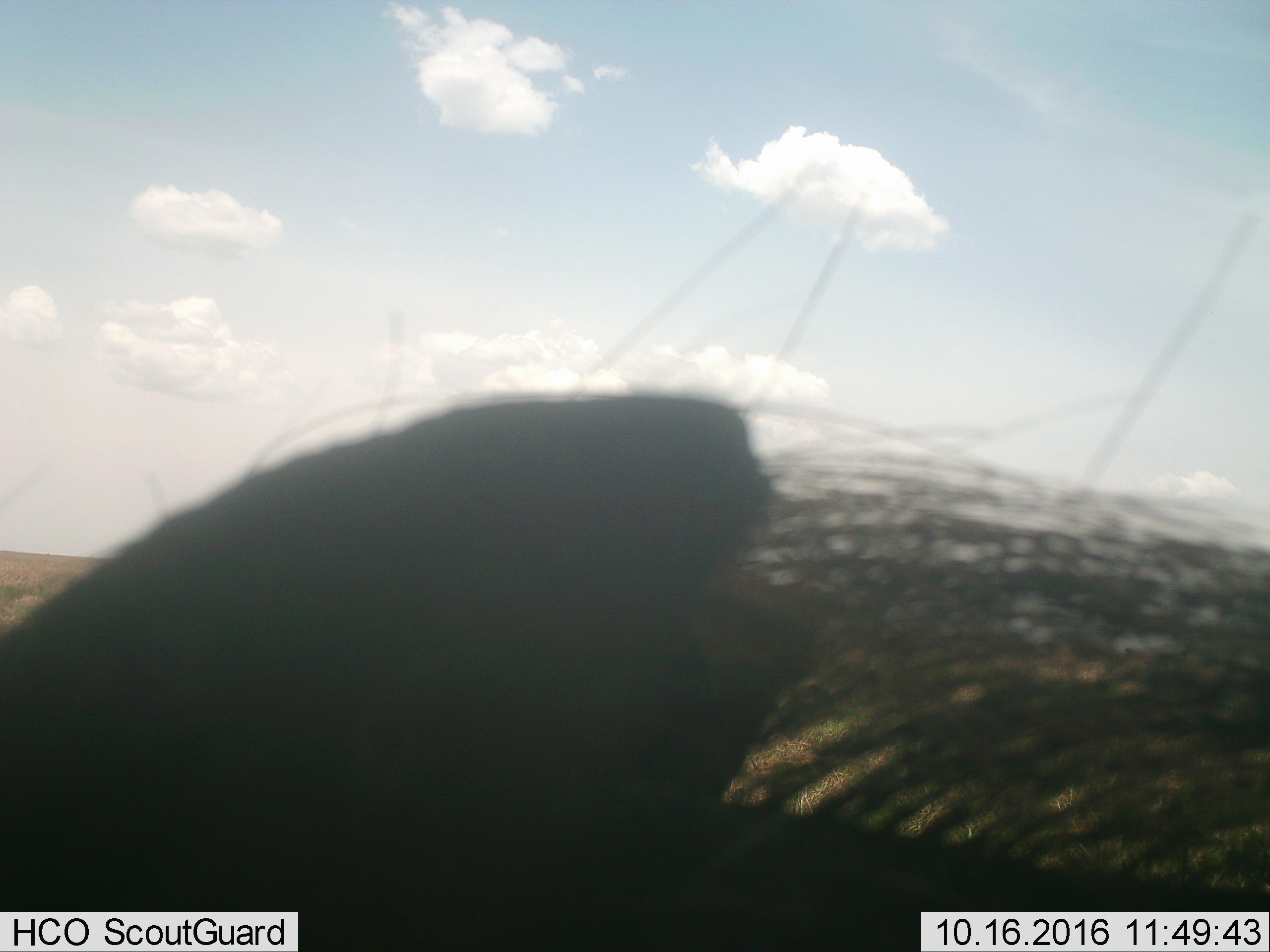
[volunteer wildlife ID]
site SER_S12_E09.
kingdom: Animalia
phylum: Chordata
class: Mammalia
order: Artiodactyla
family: Suidae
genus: Phacochoerus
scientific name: Phacochoerus africanus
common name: warthog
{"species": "warthog (Phacochoerus africanus)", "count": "1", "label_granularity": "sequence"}